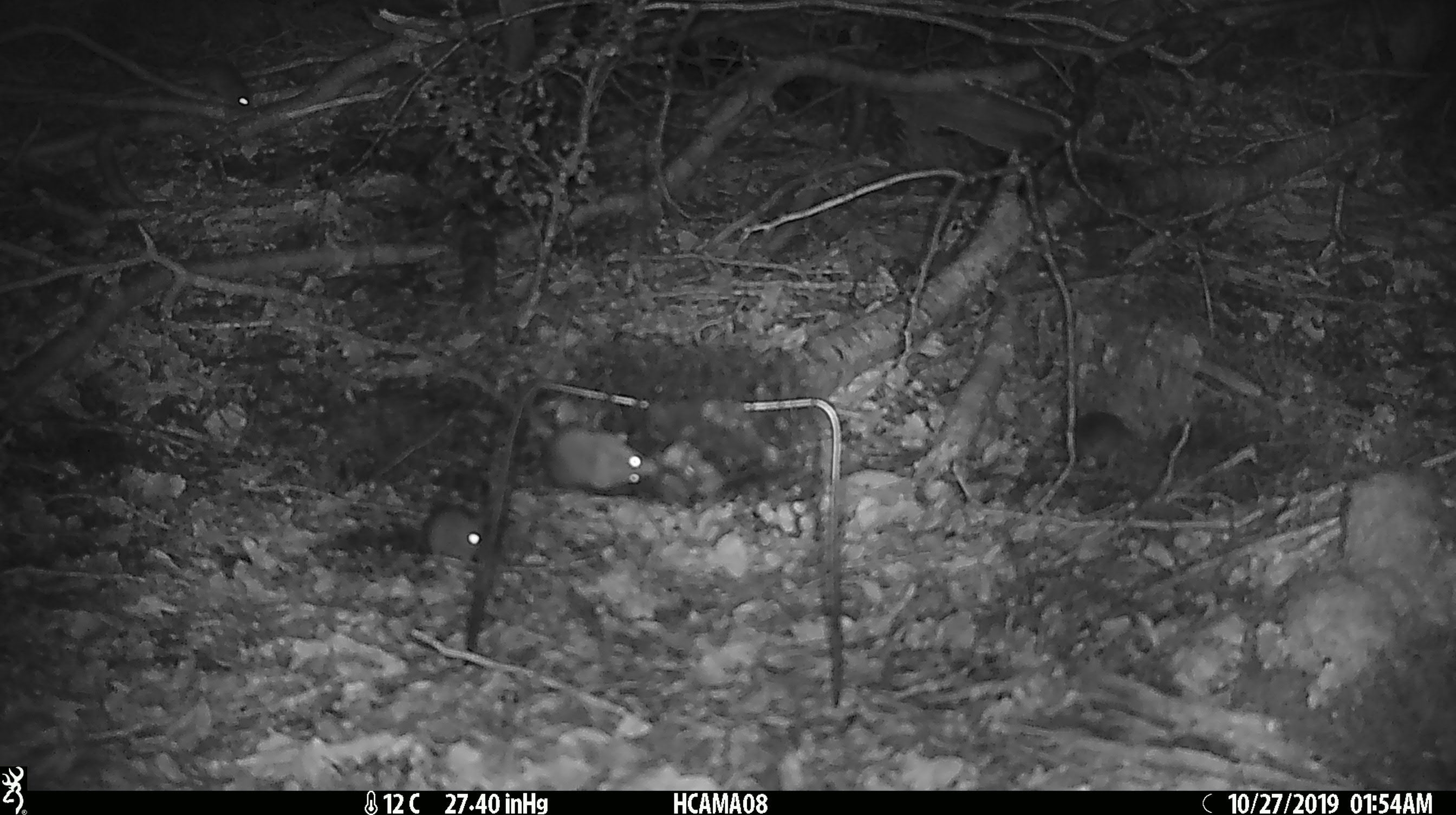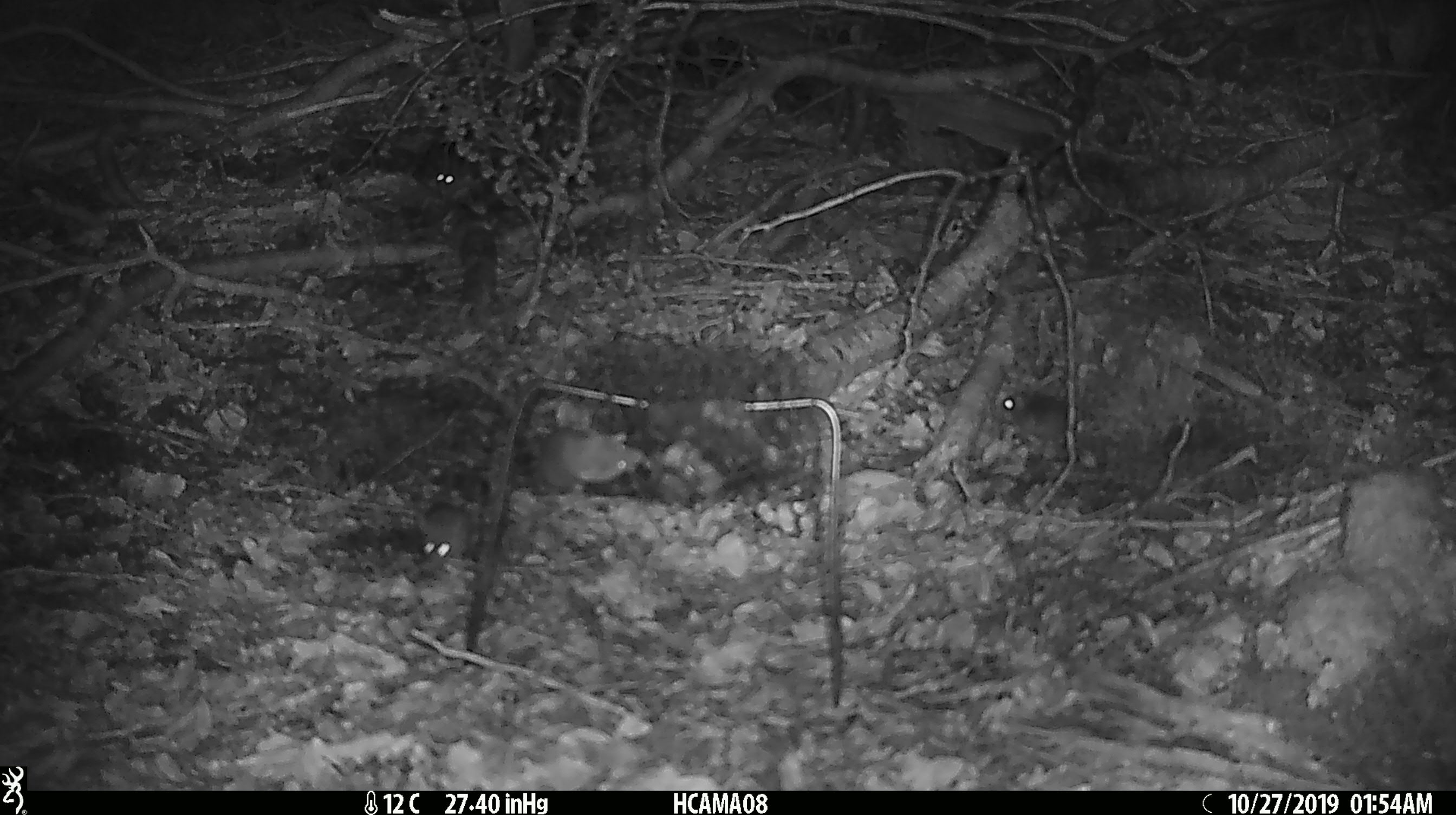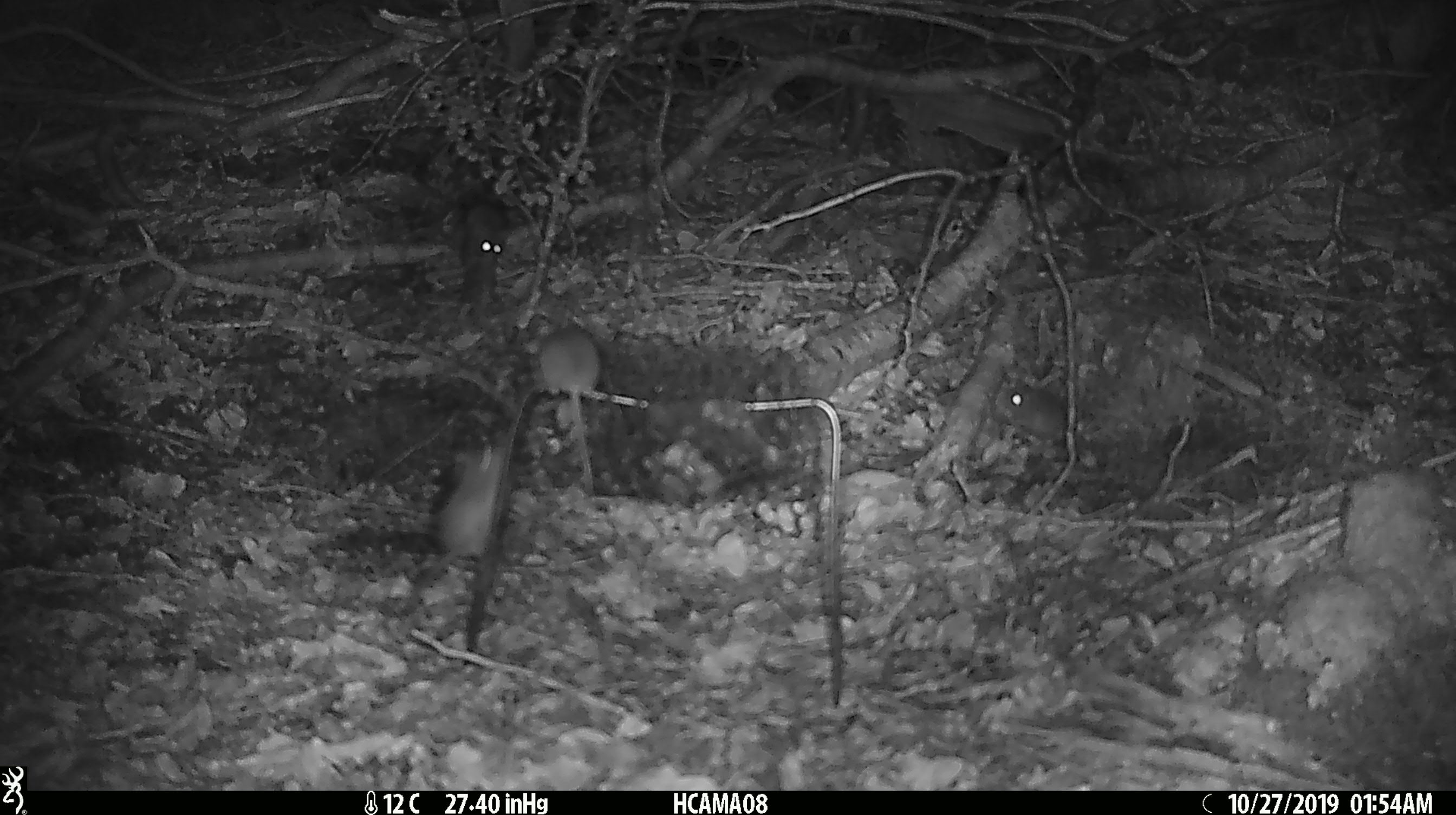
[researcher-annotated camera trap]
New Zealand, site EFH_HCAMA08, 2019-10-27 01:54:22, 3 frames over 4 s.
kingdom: Animalia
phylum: Chordata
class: Mammalia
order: Rodentia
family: Muridae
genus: Mus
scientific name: Mus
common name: mouse